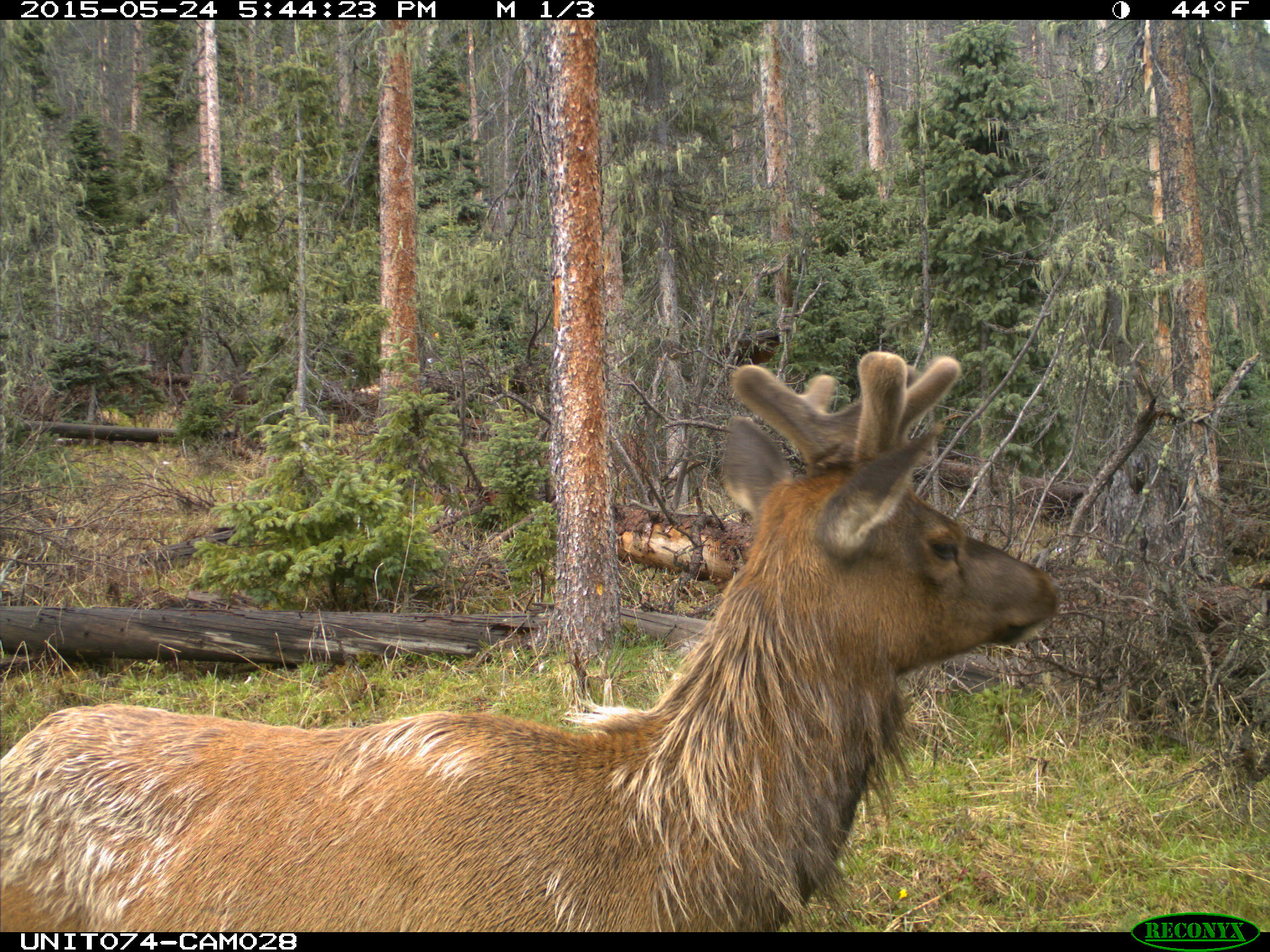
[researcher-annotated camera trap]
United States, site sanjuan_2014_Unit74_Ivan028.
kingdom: Animalia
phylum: Chordata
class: Mammalia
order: Artiodactyla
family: Cervidae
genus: Cervus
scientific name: Cervus elaphus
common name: red deer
Cervus elaphus (red deer).